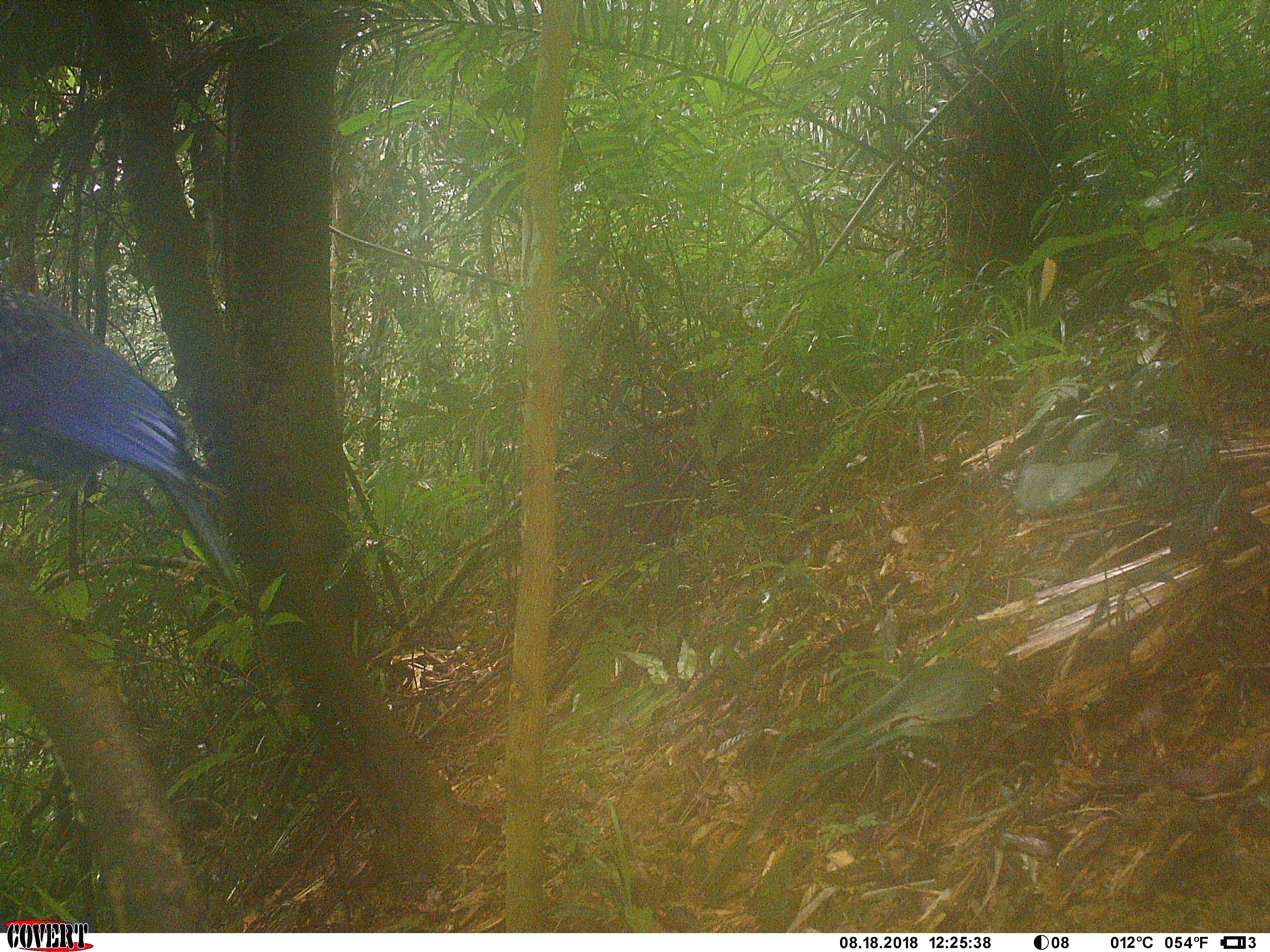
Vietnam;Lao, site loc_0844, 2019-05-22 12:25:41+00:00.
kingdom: Animalia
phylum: Chordata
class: Aves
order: Passeriformes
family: Muscicapidae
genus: Myophonus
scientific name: Myophonus caeruleus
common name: blue whistling thrush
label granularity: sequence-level